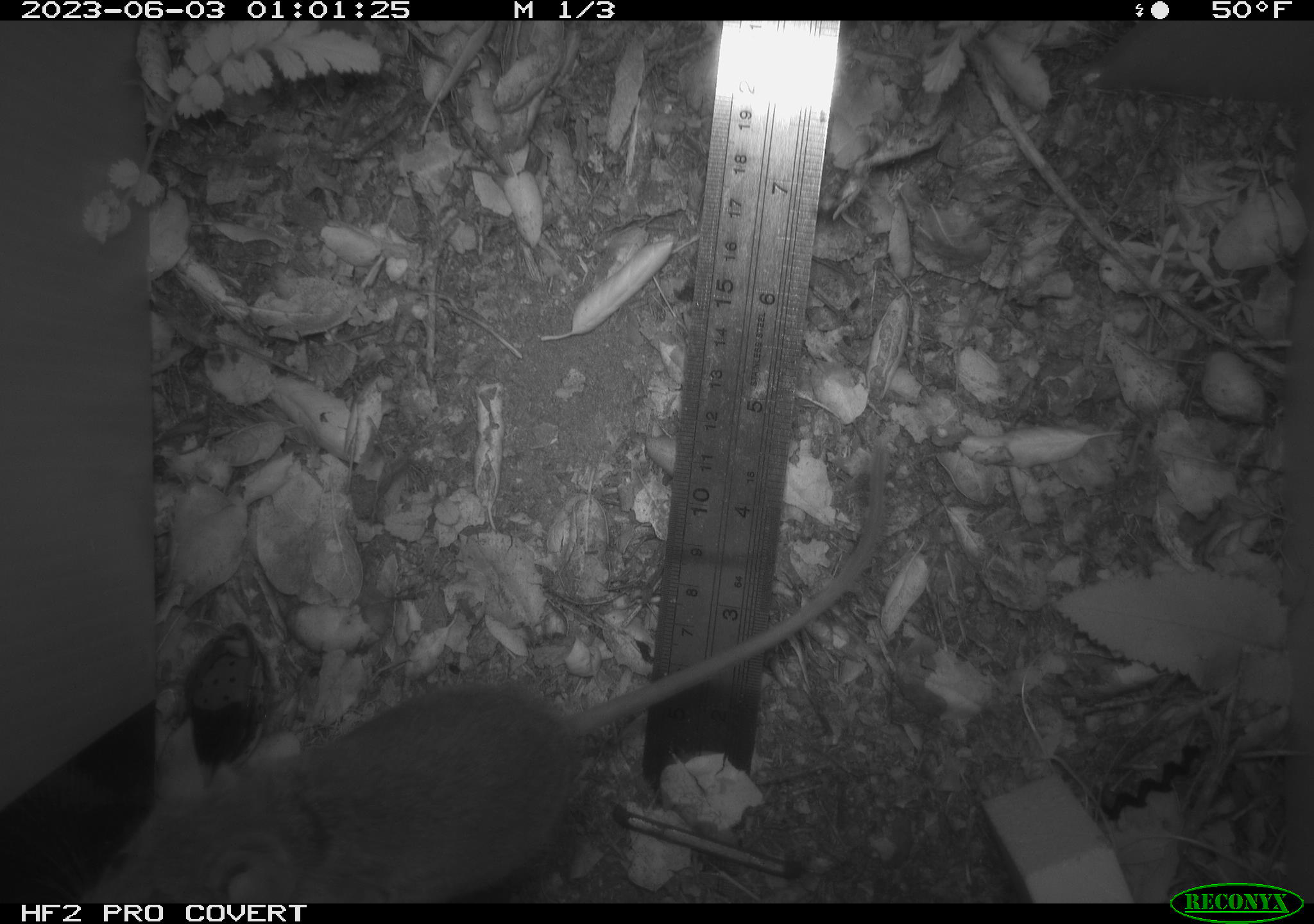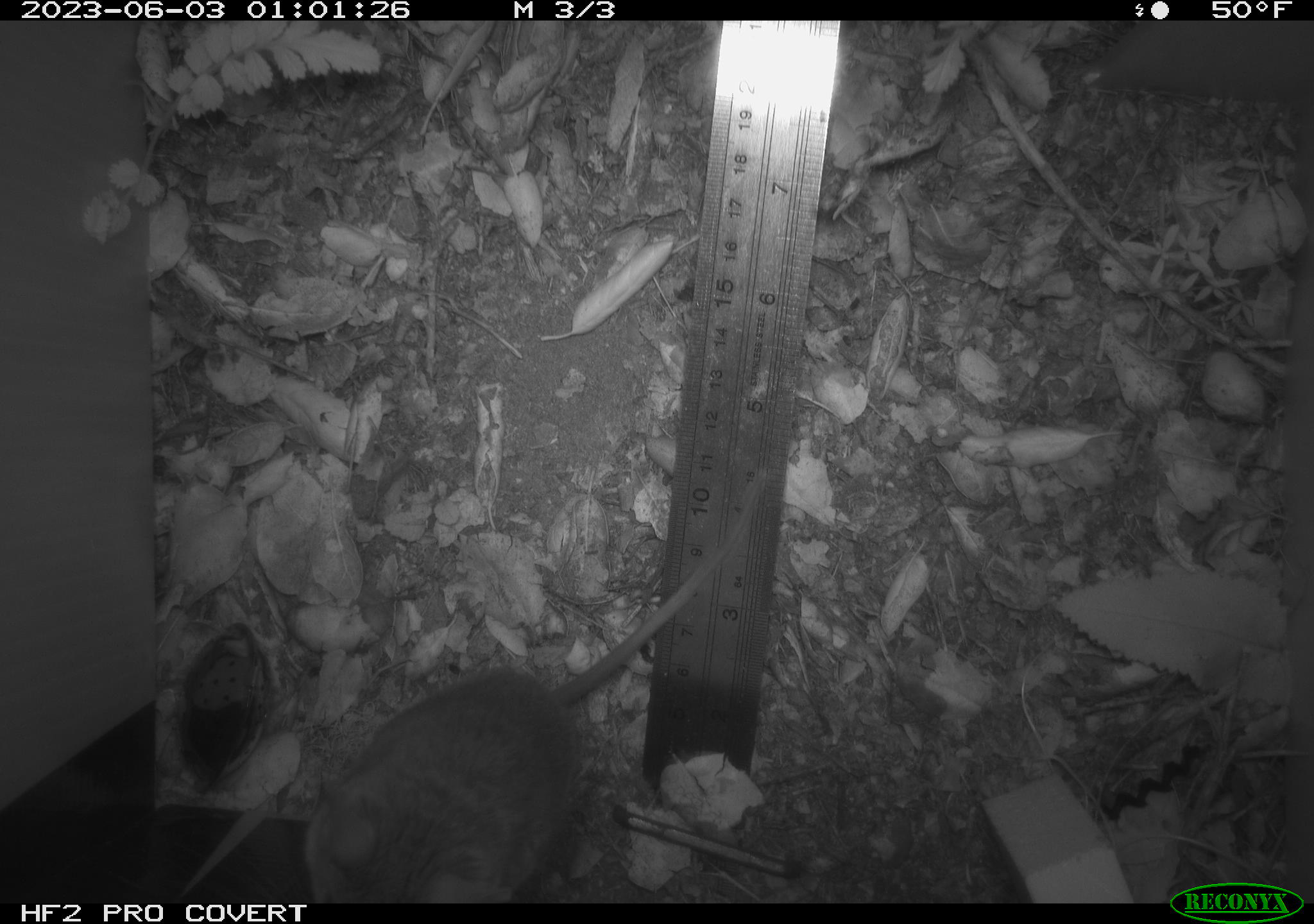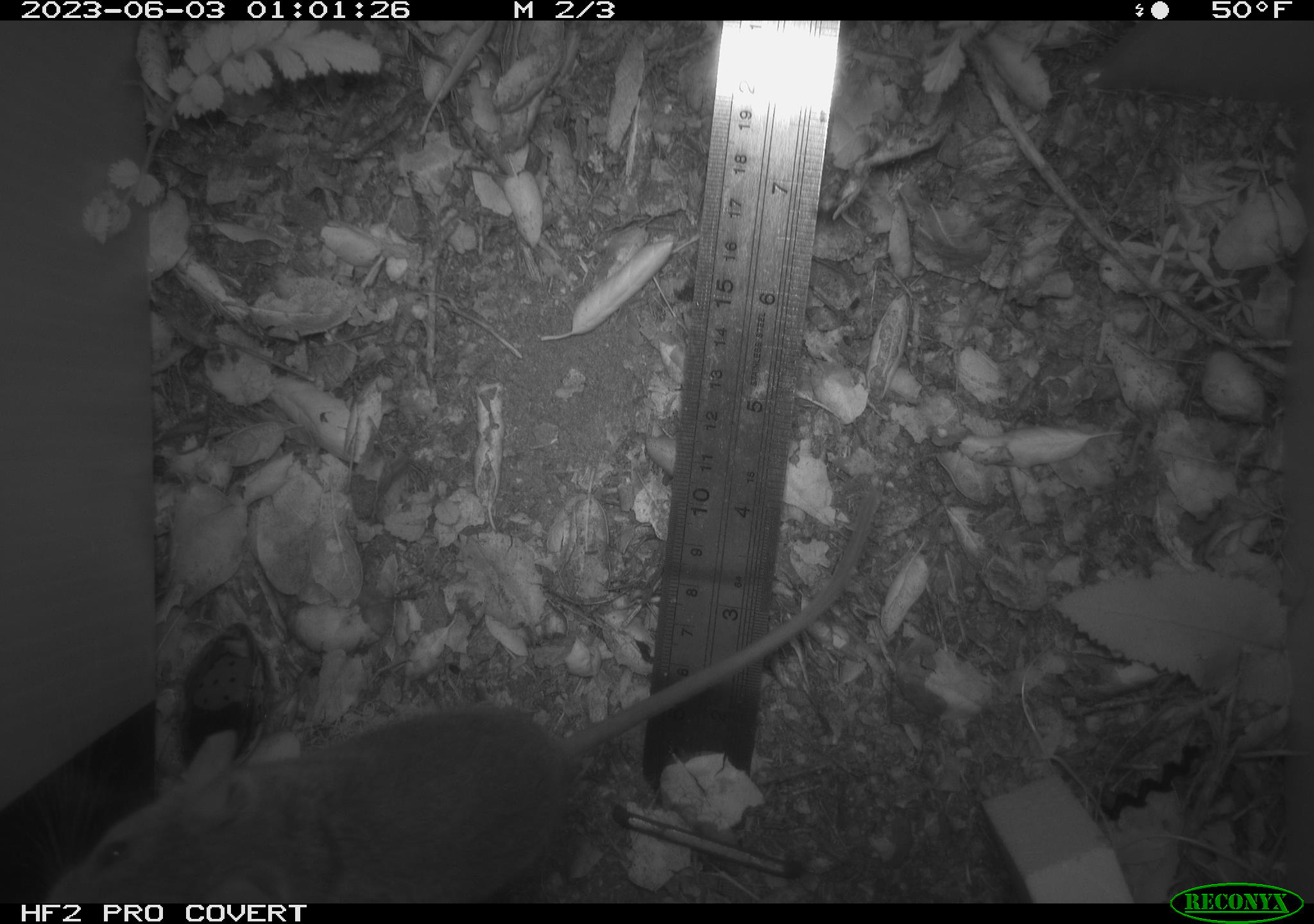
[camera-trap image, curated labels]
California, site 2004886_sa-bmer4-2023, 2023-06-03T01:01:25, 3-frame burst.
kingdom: Animalia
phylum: Chordata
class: Mammalia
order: Rodentia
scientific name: Rodentia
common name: mouse species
Mouse species (Rodentia).